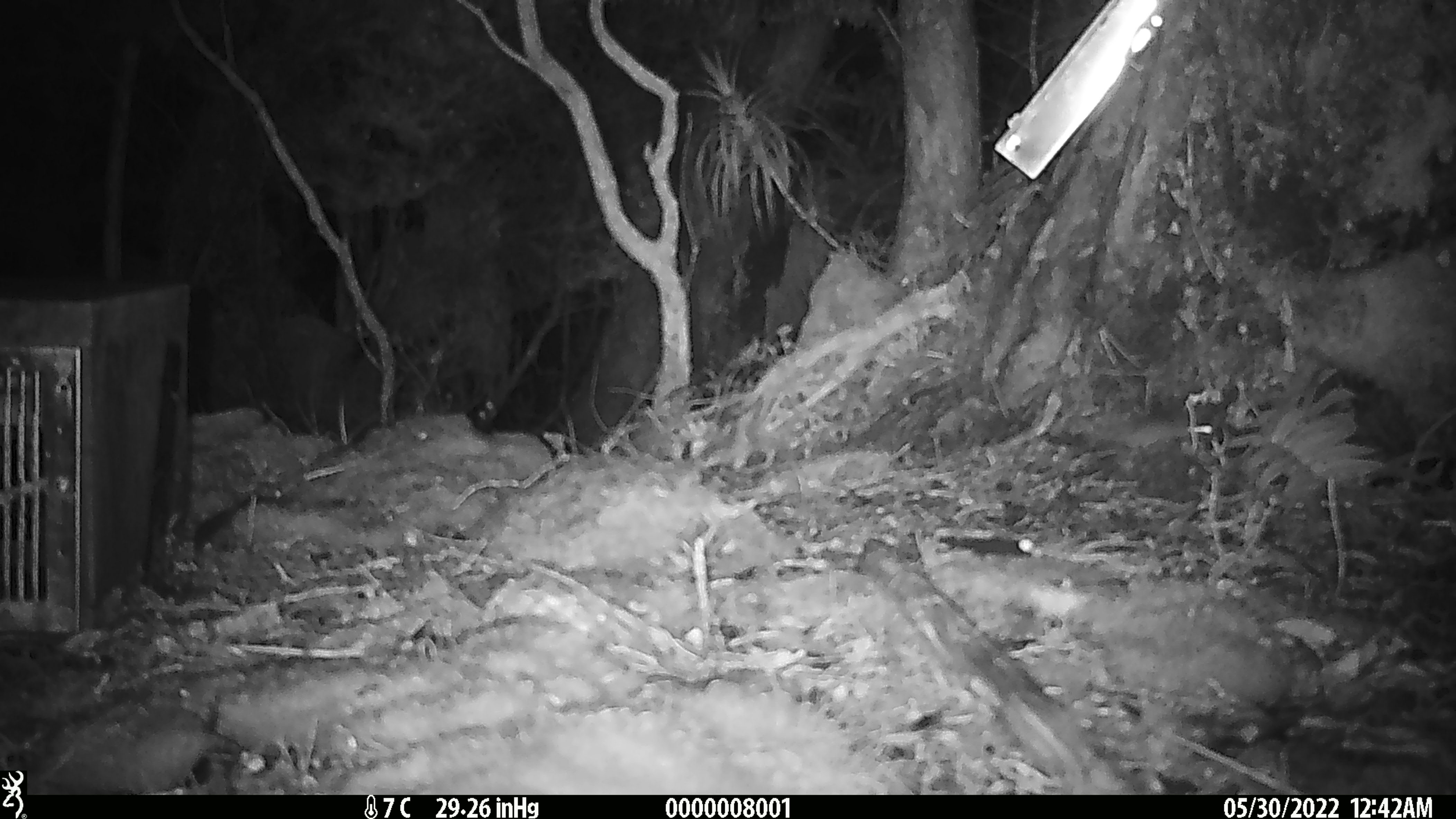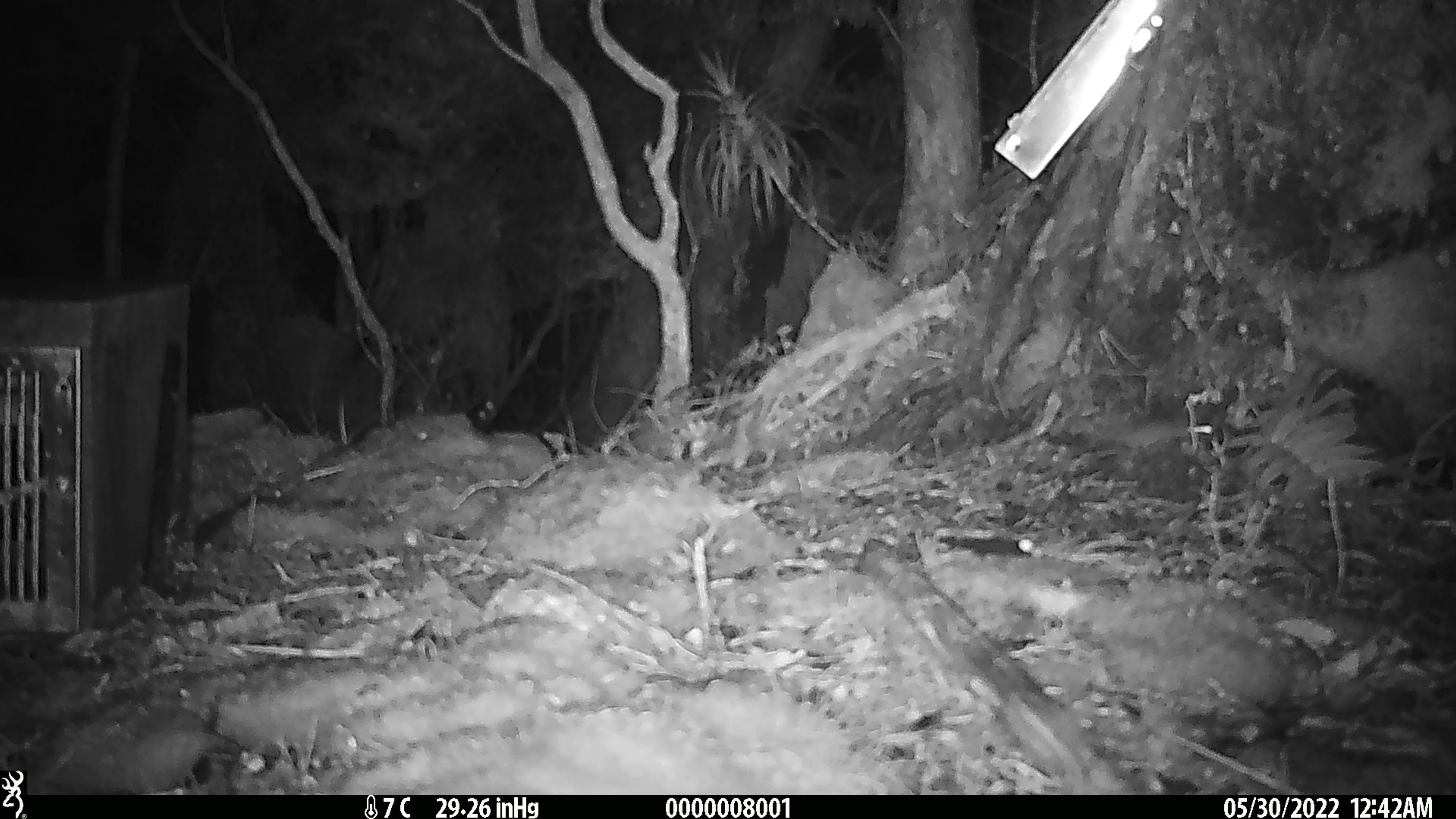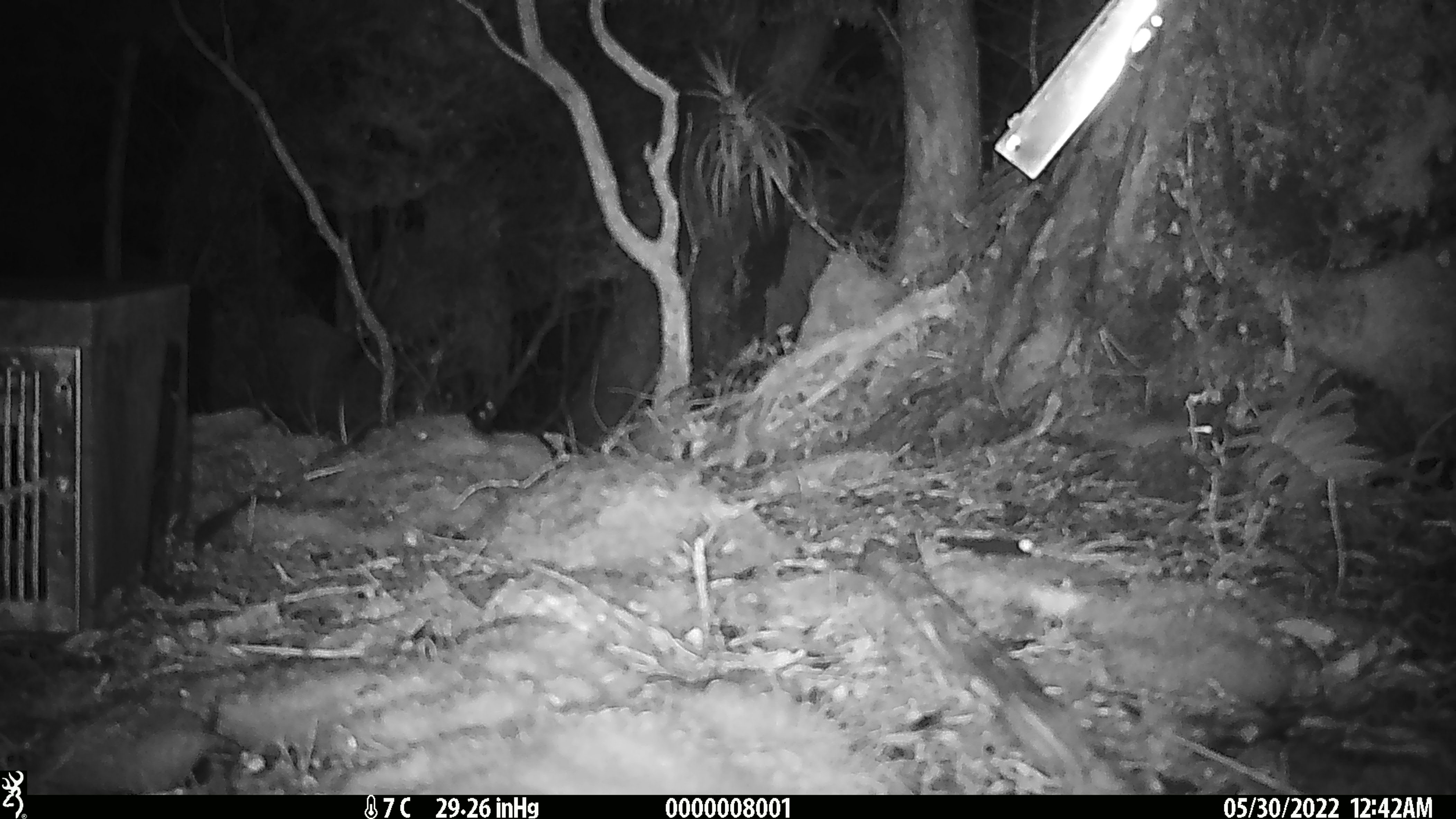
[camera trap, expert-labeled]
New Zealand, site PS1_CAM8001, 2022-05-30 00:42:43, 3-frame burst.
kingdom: Animalia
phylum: Chordata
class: Mammalia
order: Rodentia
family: Muridae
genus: Mus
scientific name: Mus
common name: mouse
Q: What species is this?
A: Mouse (Mus).